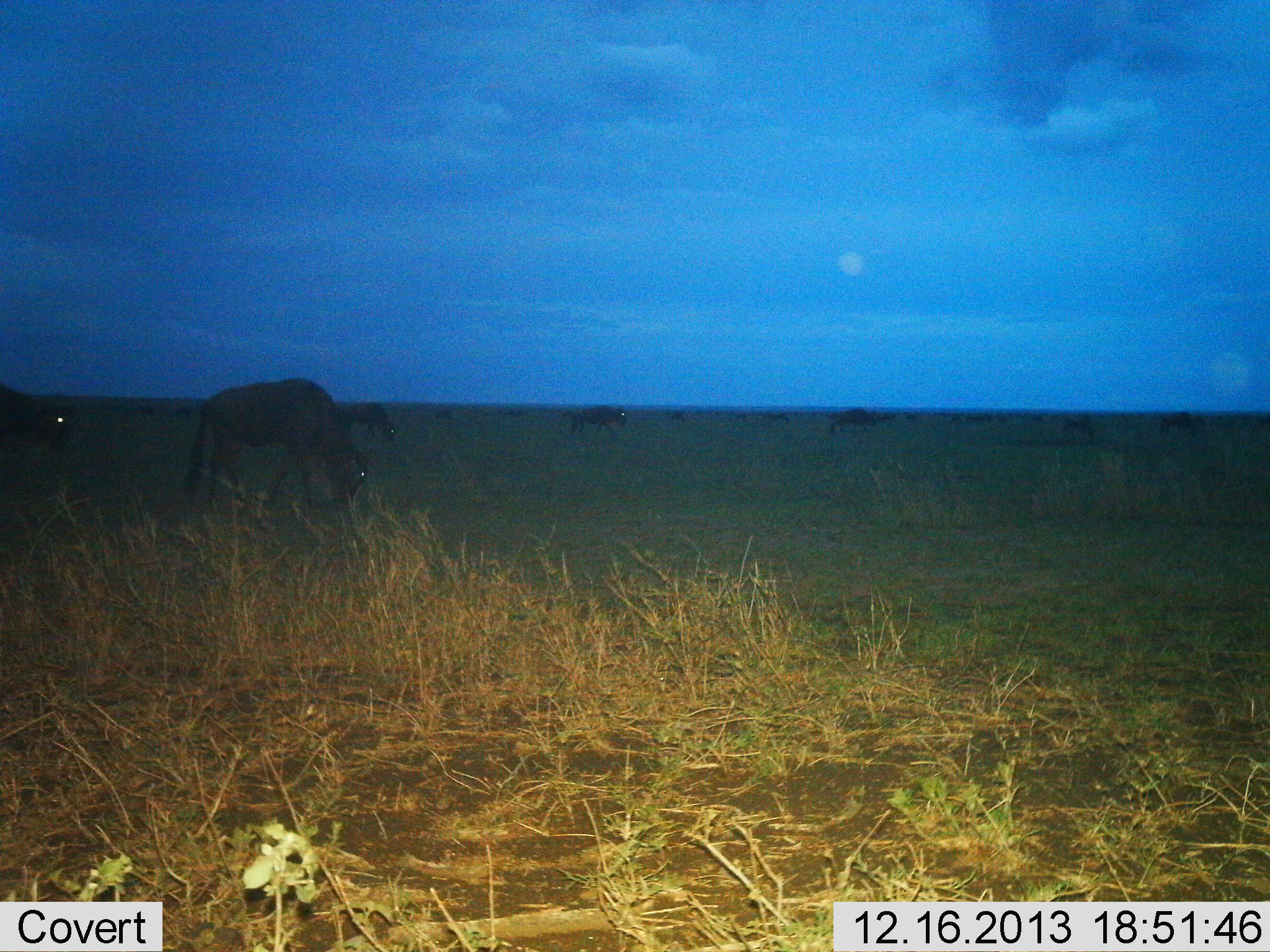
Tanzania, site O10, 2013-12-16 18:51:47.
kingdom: Animalia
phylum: Chordata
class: Mammalia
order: Artiodactyla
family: Bovidae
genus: Connochaetes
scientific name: Connochaetes taurinus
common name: blue wildebeest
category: wildebeest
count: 11-50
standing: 10%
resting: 0%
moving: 60%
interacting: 0%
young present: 0%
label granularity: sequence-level